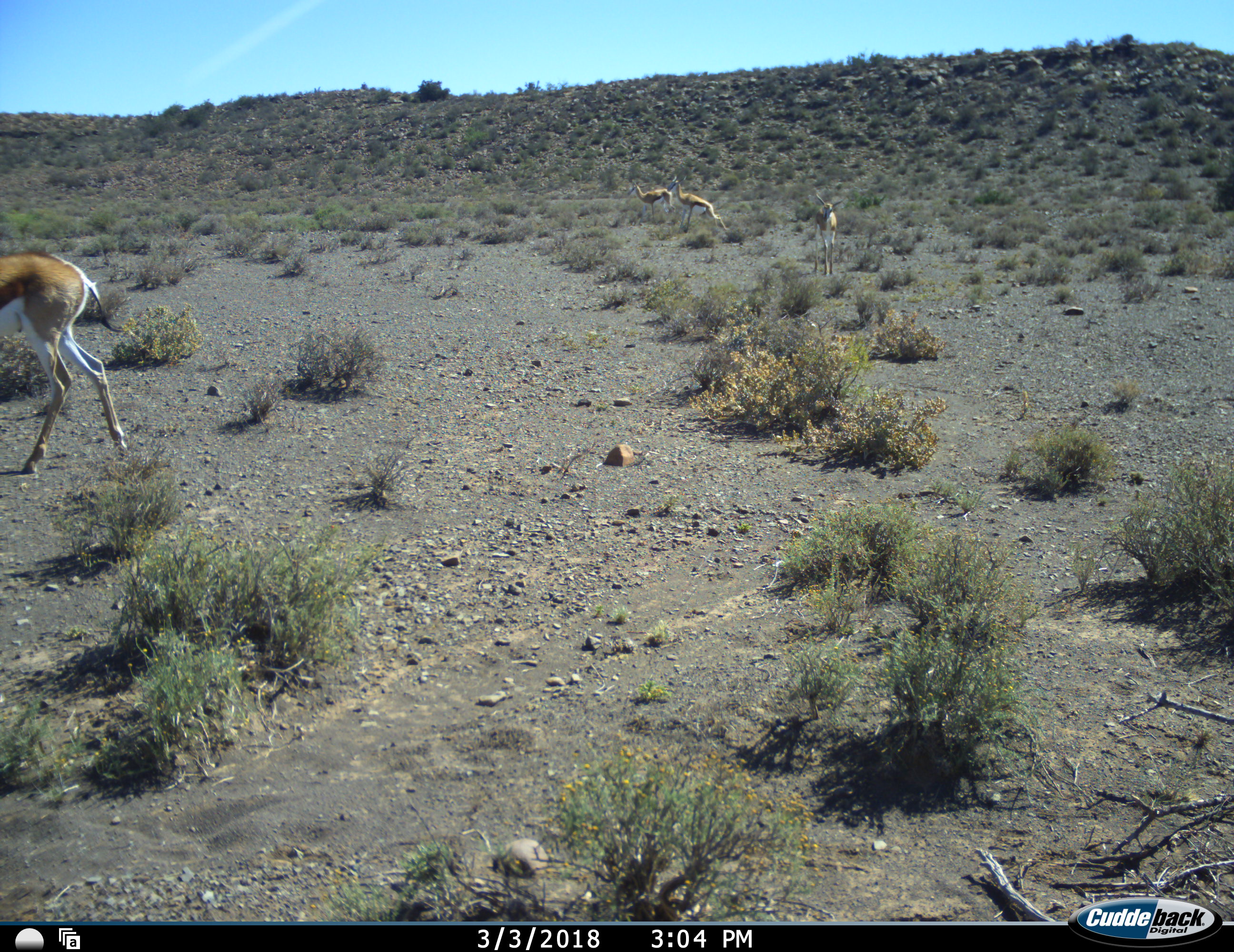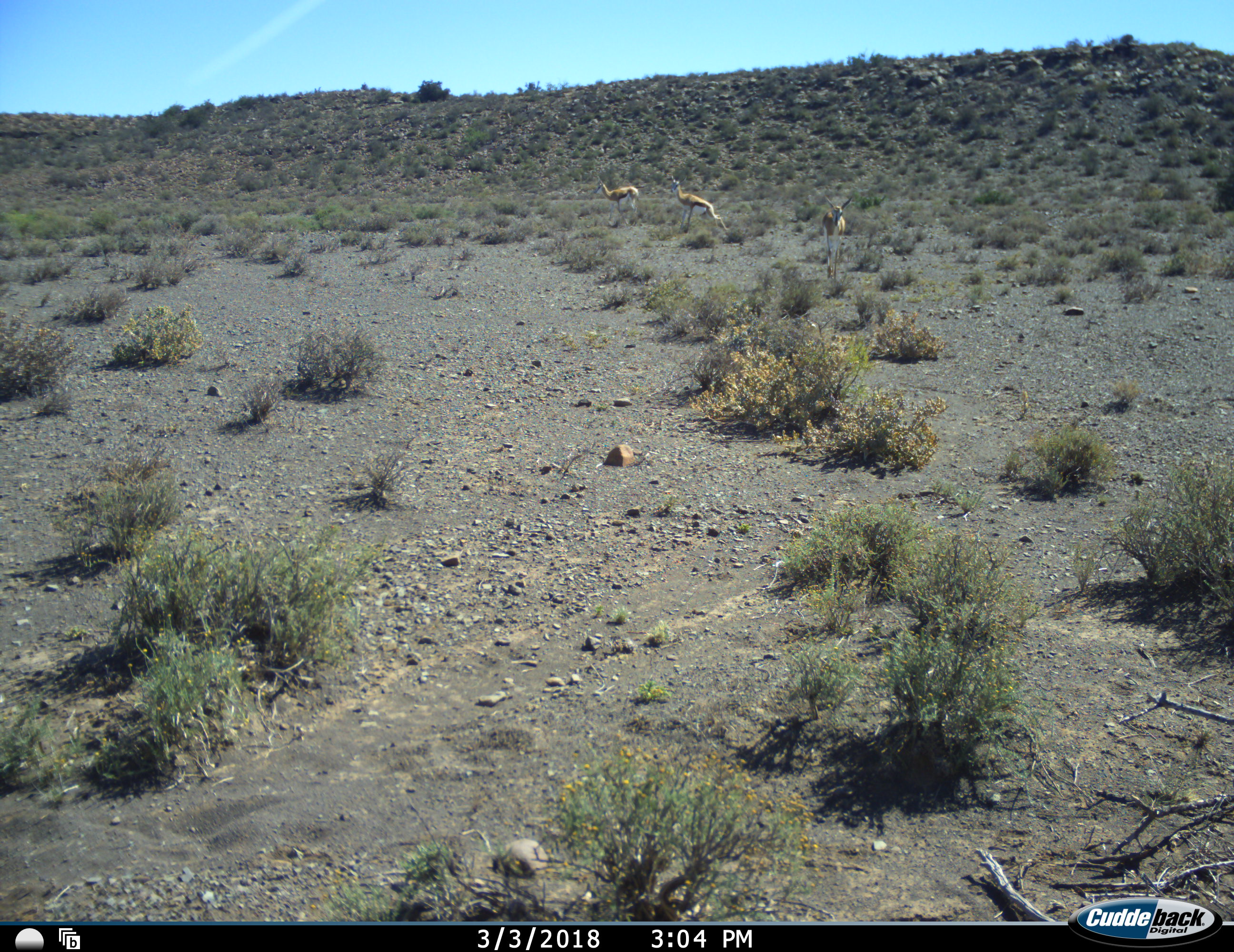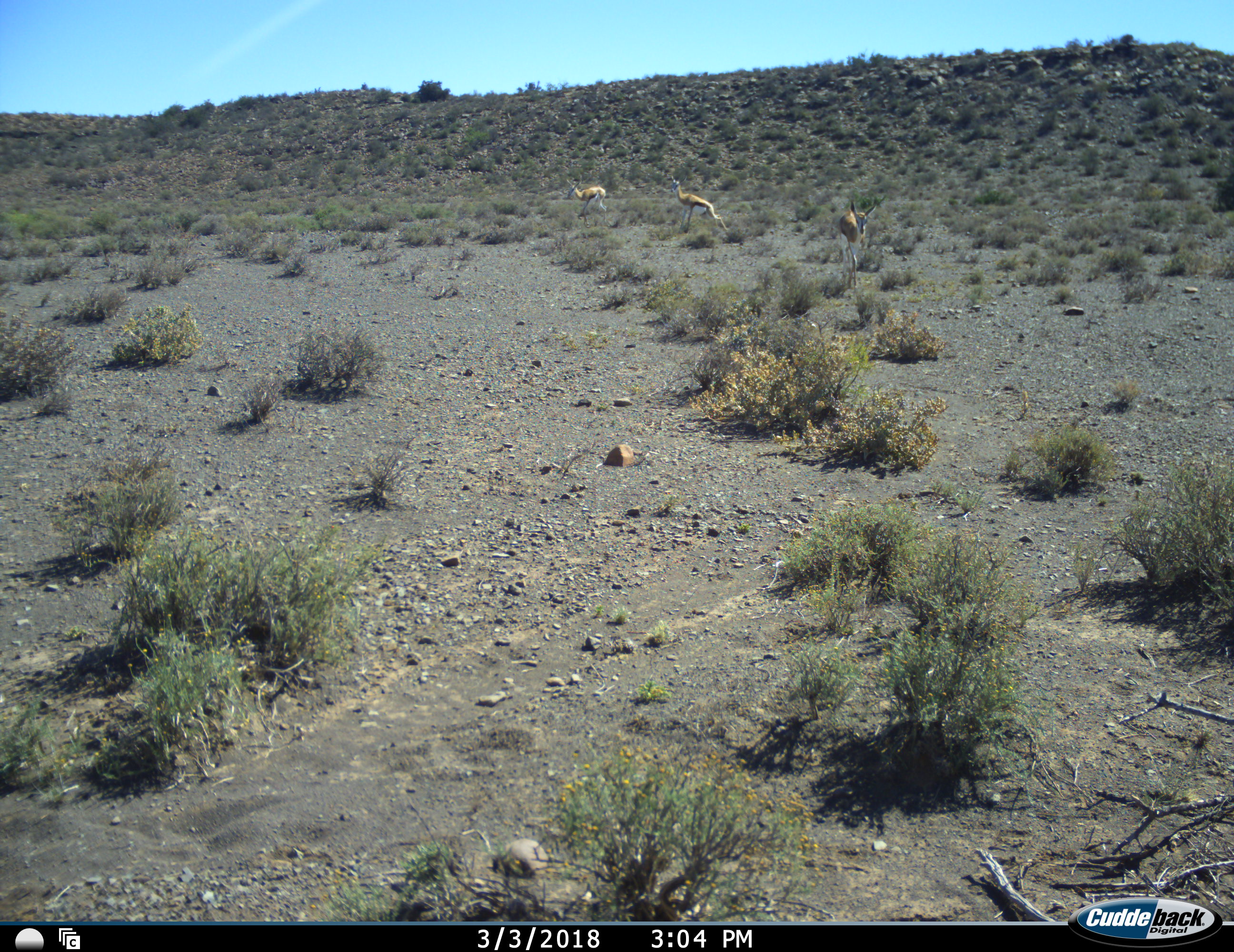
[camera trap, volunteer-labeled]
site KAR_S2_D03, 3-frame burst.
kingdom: Animalia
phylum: Chordata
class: Mammalia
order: Artiodactyla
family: Bovidae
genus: Antidorcas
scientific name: Antidorcas marsupialis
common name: springbok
Springbok (Antidorcas marsupialis), count 4. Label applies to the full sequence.